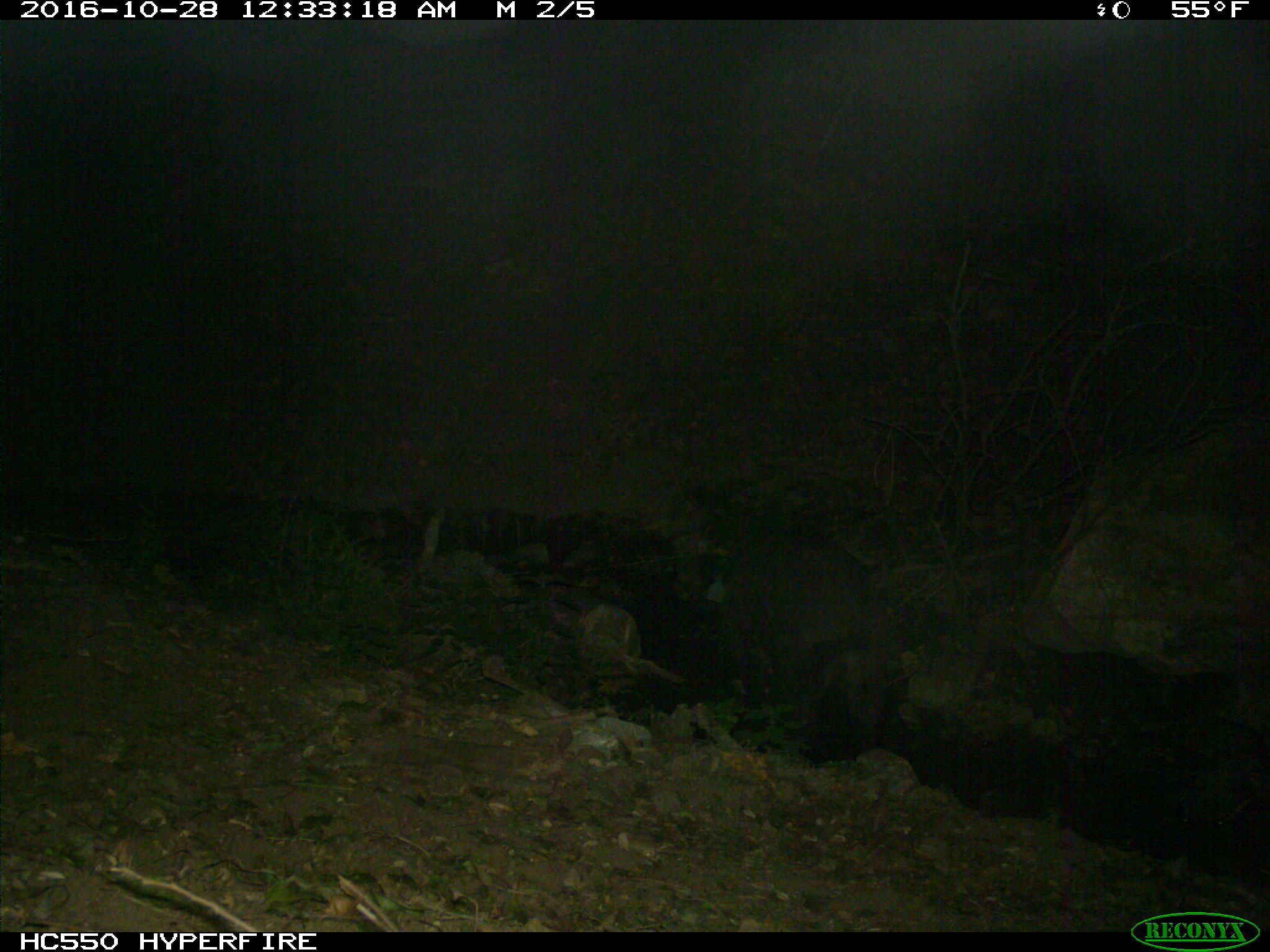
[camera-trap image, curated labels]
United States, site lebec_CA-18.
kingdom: Animalia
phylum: Chordata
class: Mammalia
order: Artiodactyla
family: Suidae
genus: Sus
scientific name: Sus scrofa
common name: wild boar